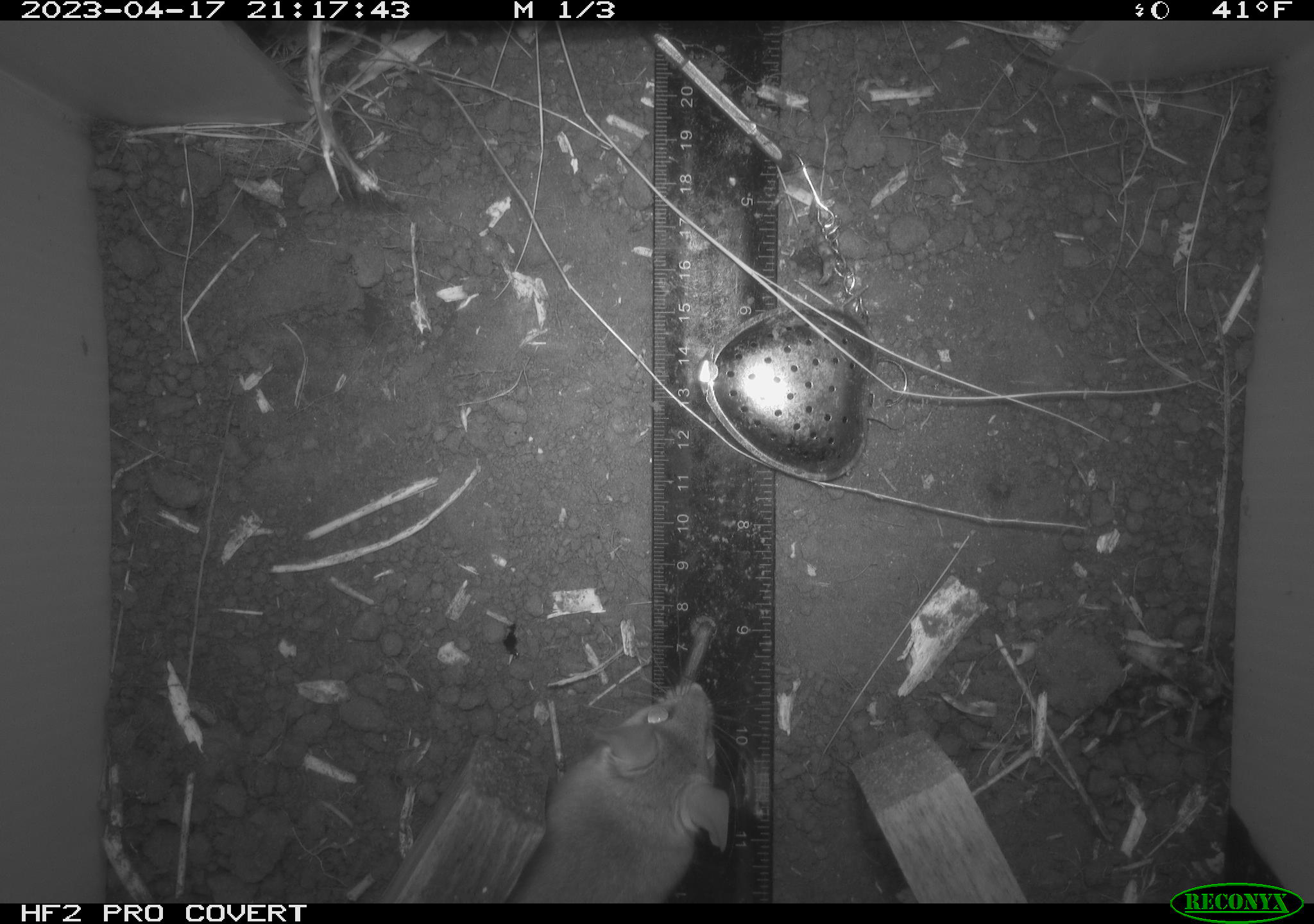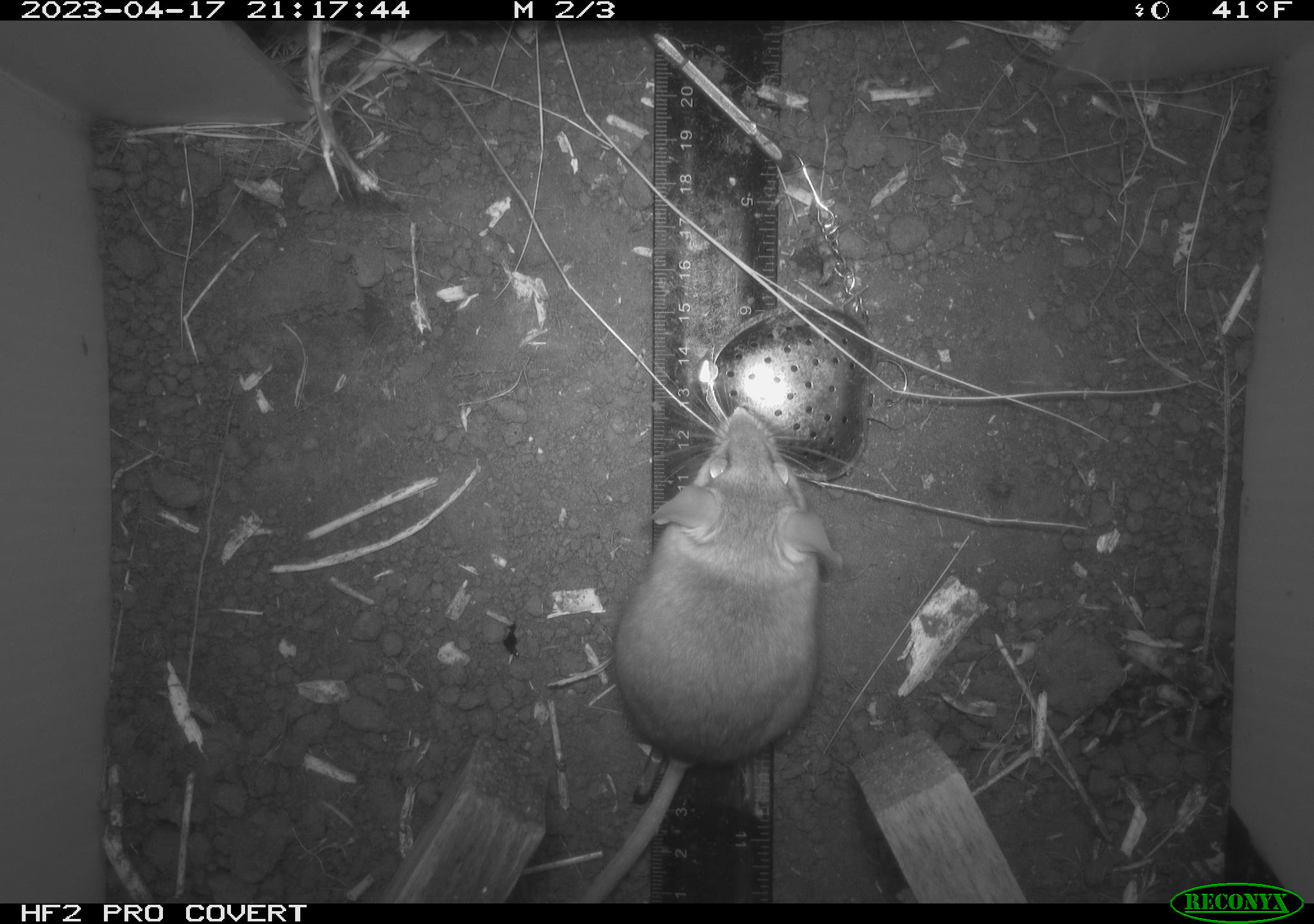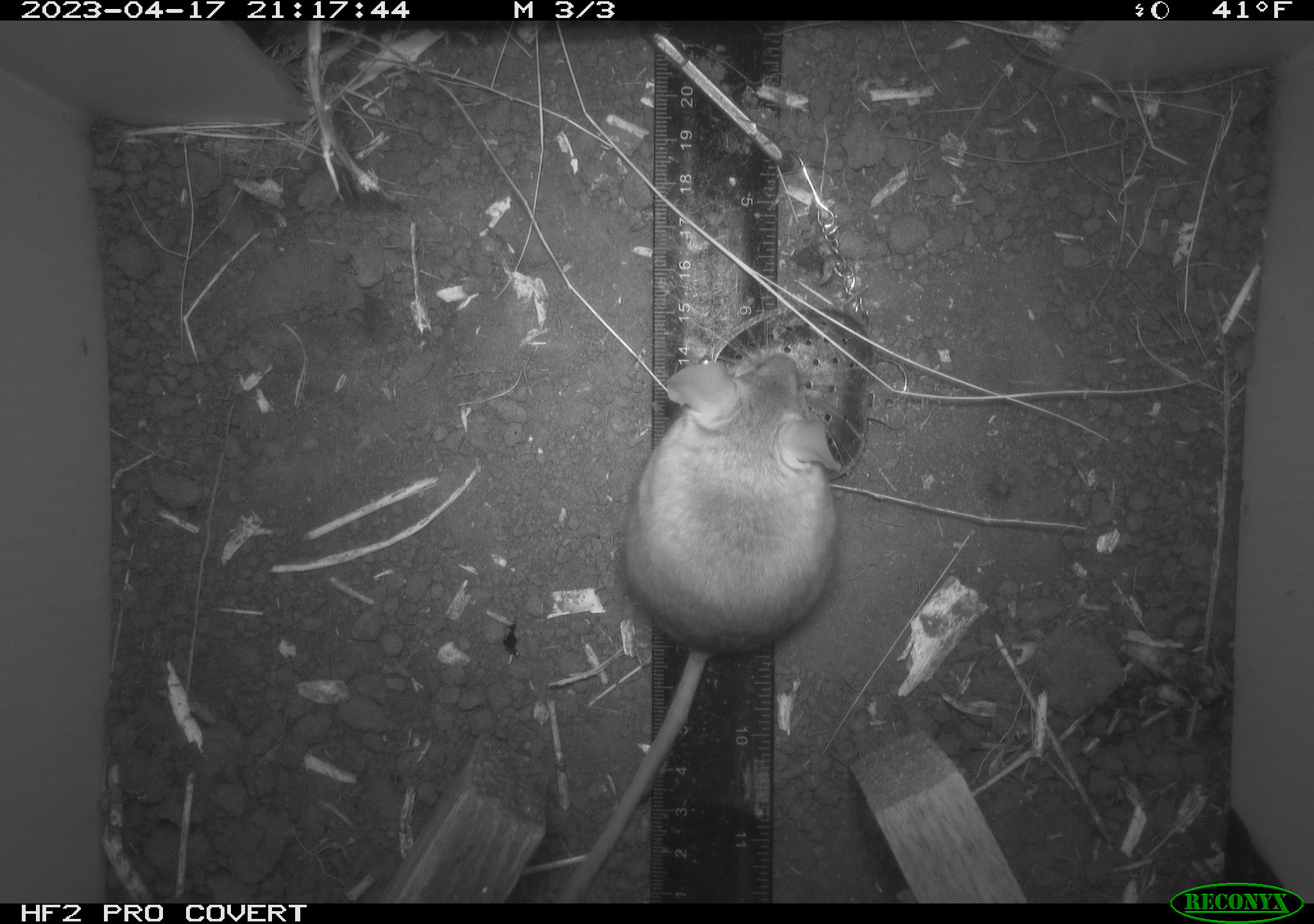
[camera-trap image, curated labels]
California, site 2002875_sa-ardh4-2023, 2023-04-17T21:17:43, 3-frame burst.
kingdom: Animalia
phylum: Chordata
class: Mammalia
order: Rodentia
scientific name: Rodentia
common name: mouse species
Mouse species (Rodentia).